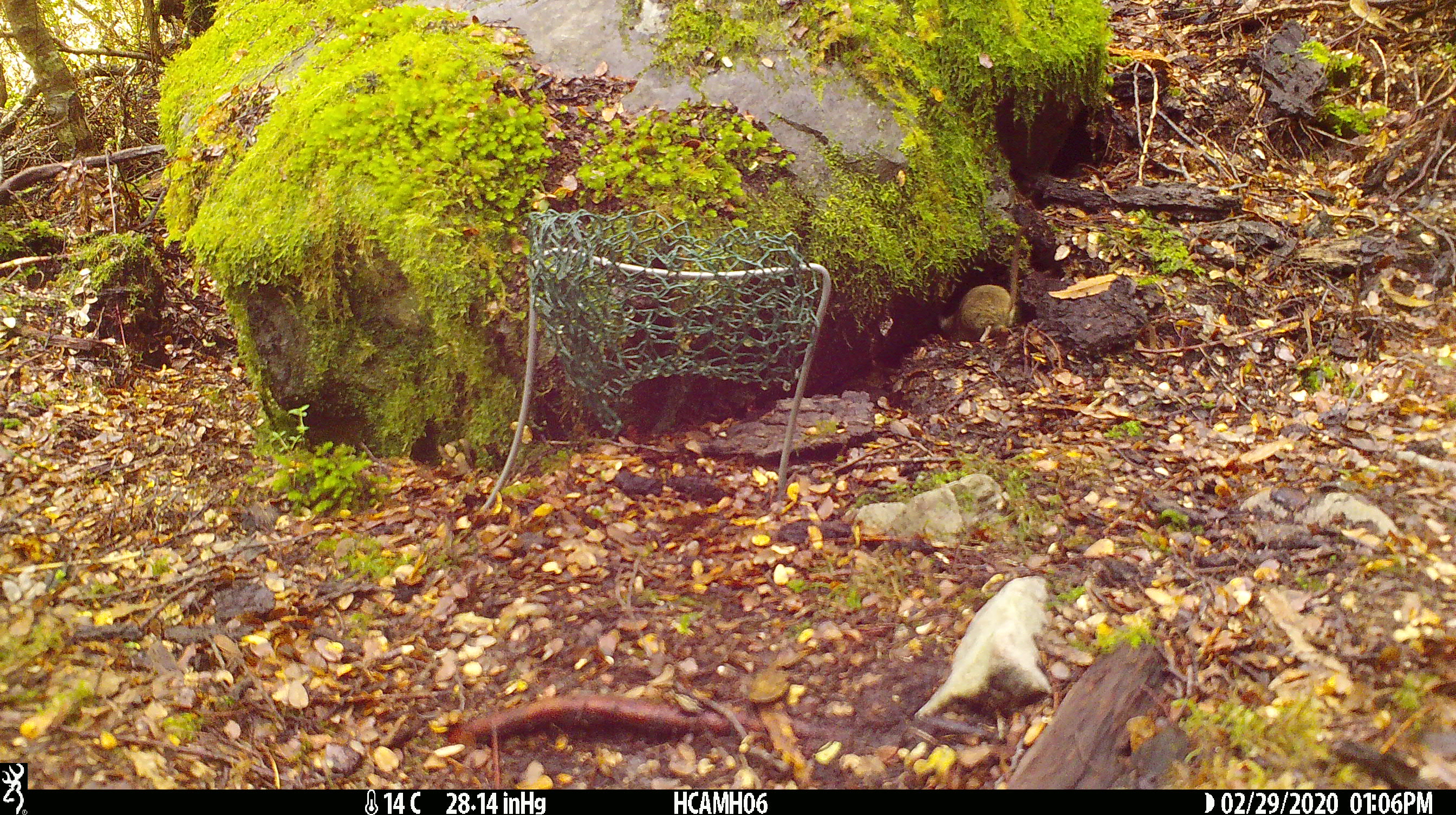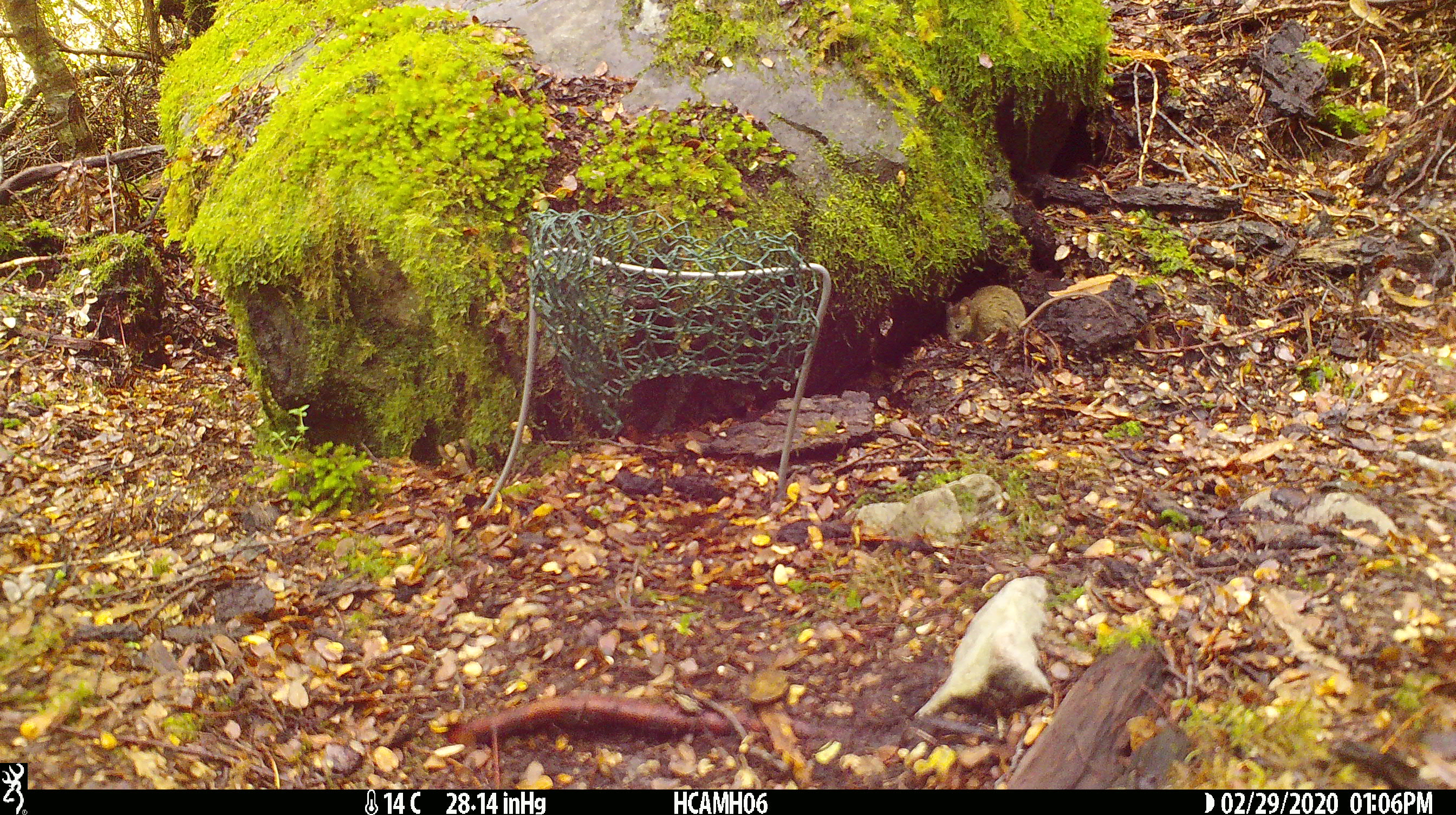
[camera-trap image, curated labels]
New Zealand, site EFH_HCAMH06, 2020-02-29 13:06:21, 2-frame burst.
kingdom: Animalia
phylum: Chordata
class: Mammalia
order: Rodentia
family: Muridae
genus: Mus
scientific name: Mus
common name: mouse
Mouse (Mus).